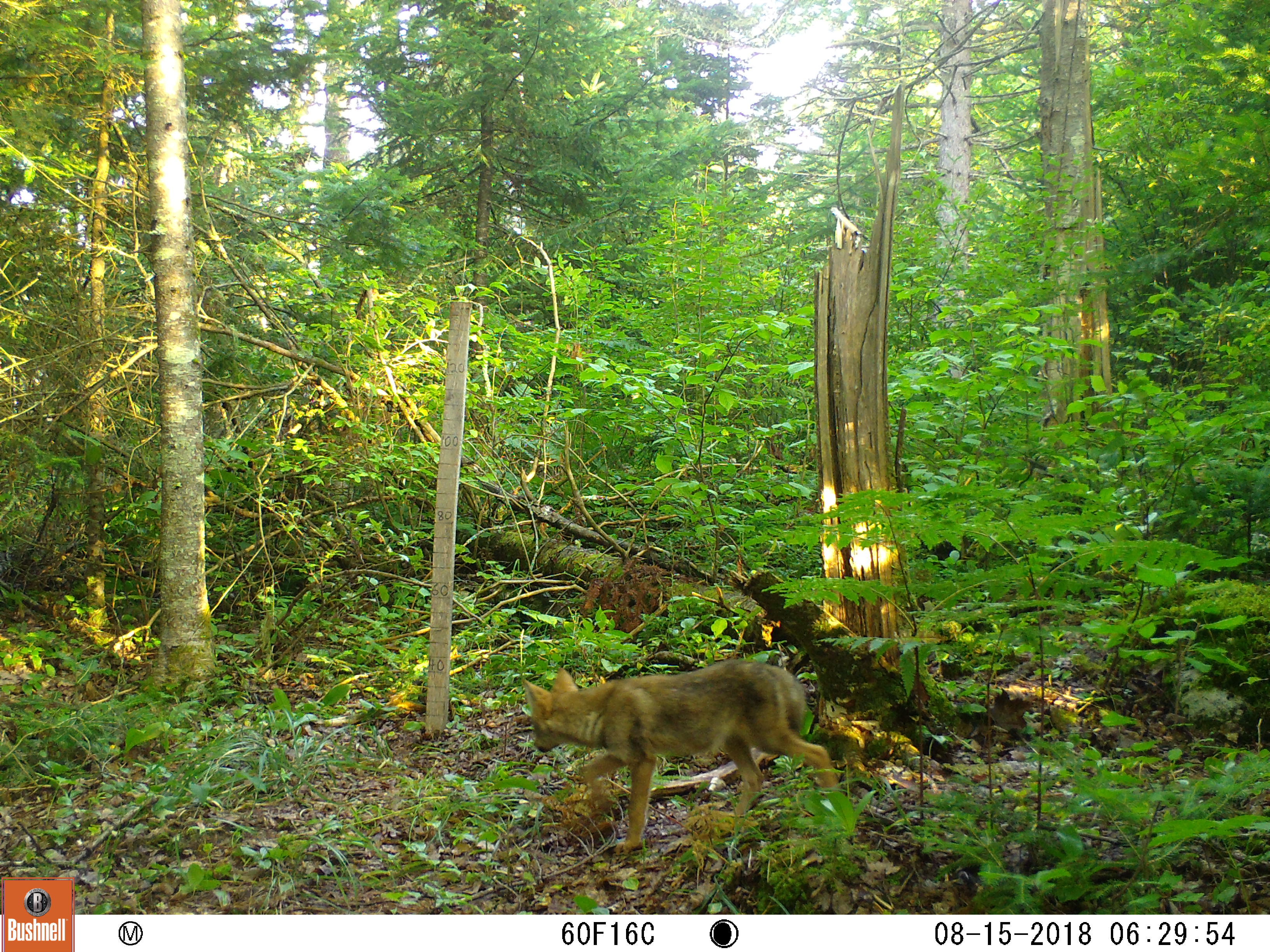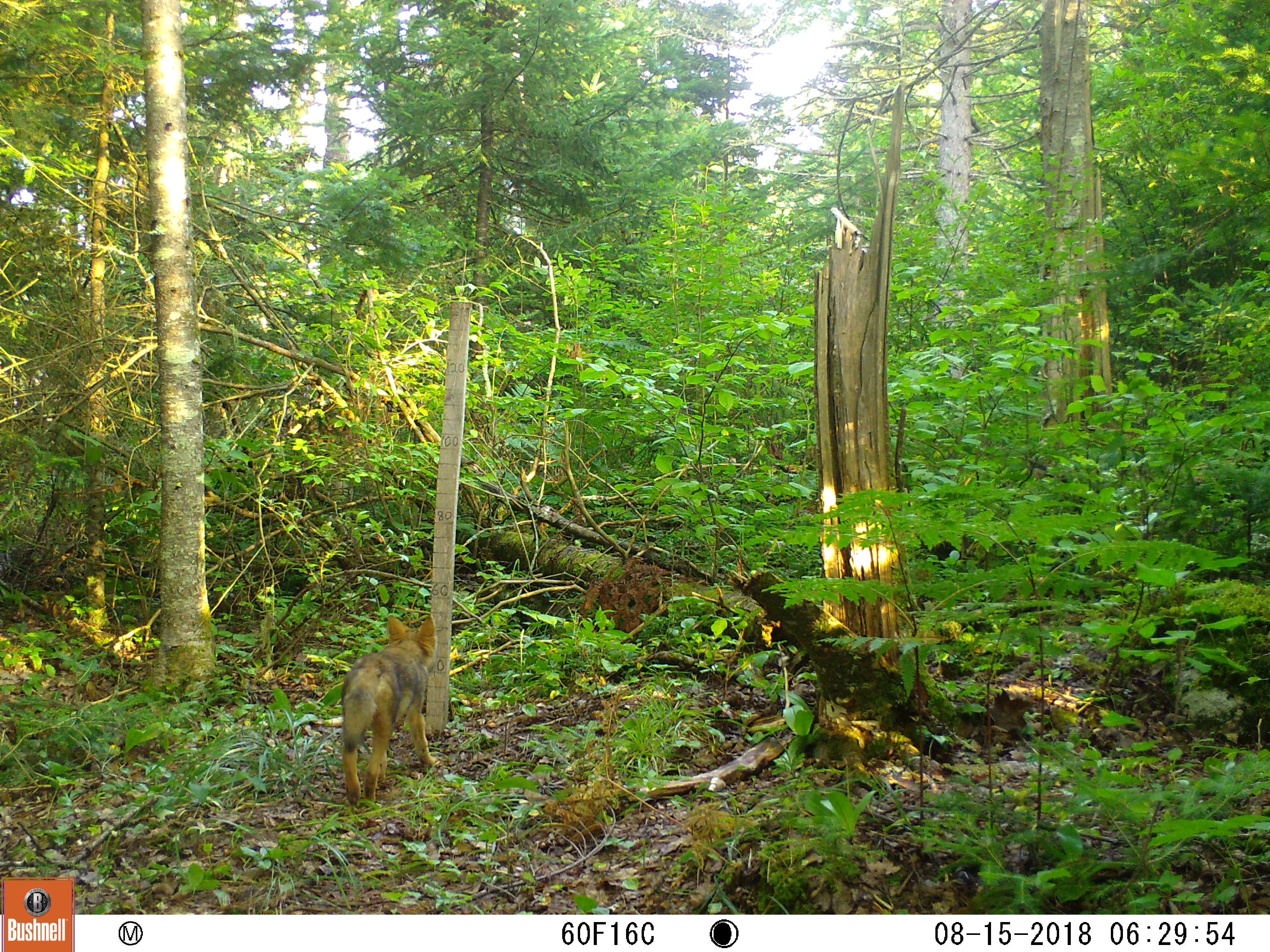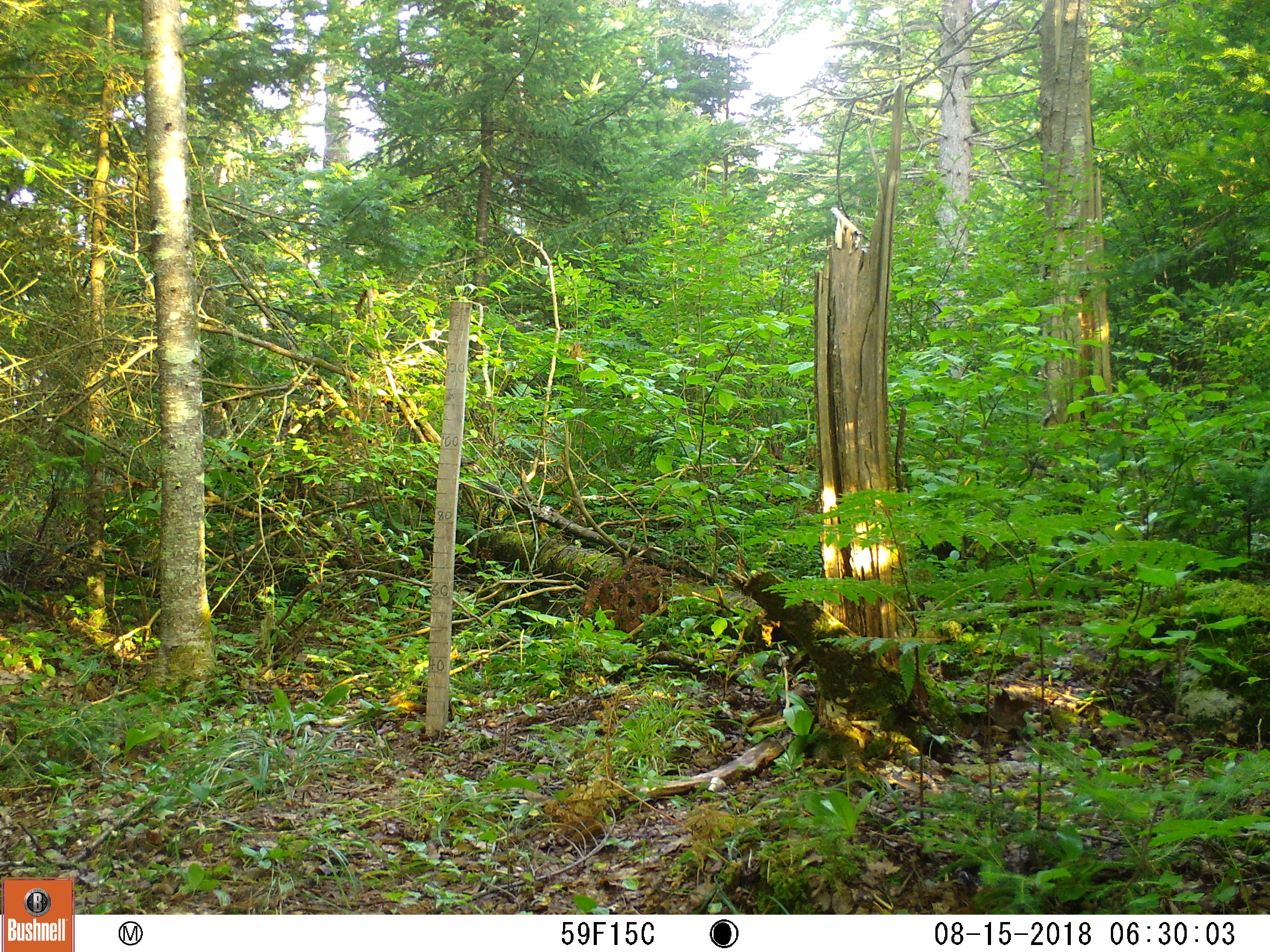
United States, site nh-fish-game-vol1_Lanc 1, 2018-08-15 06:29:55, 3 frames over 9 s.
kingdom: Animalia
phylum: Chordata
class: Mammalia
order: Carnivora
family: Canidae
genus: Canis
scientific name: Canis latrans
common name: coyote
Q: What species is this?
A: Coyote (Canis latrans).